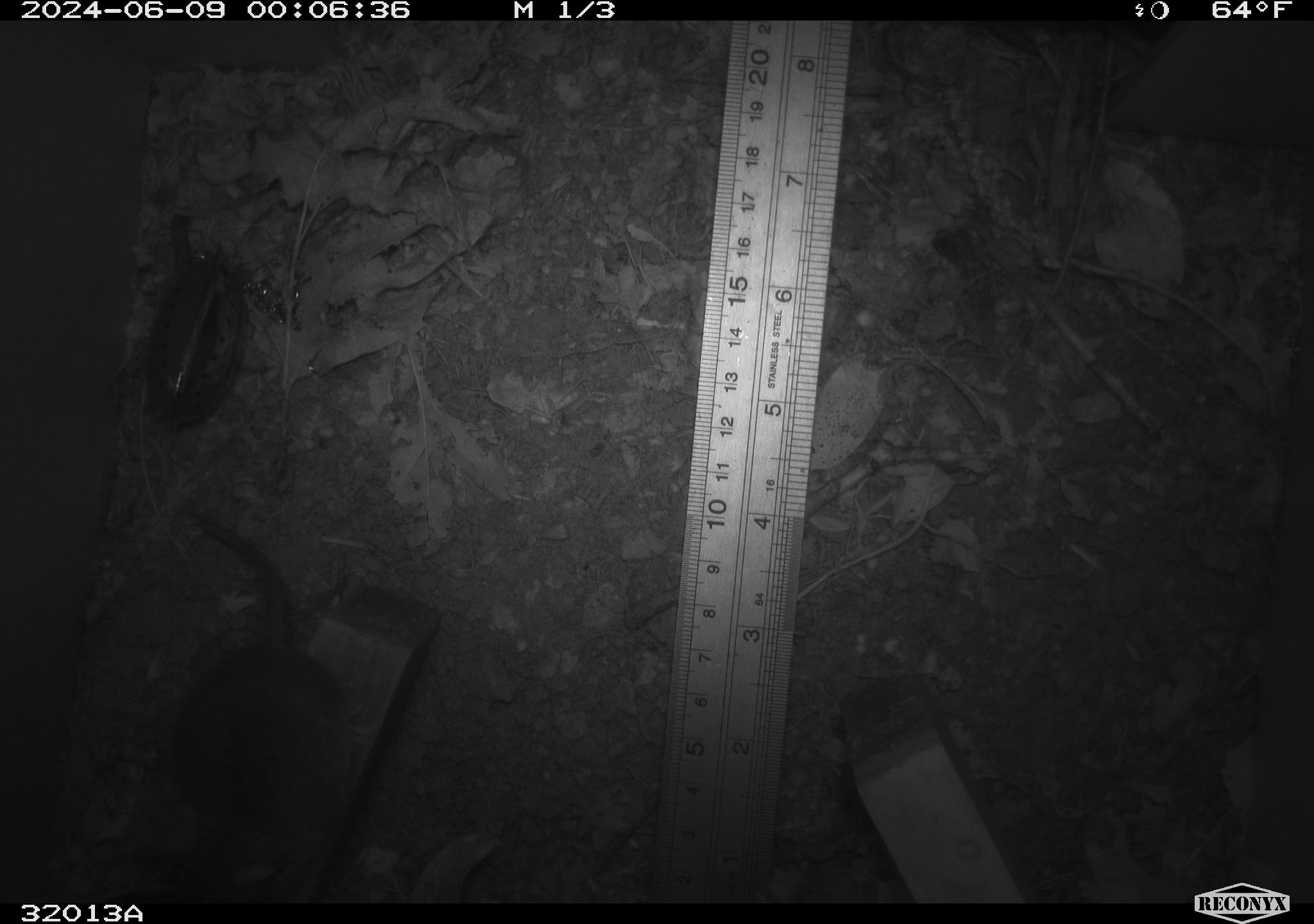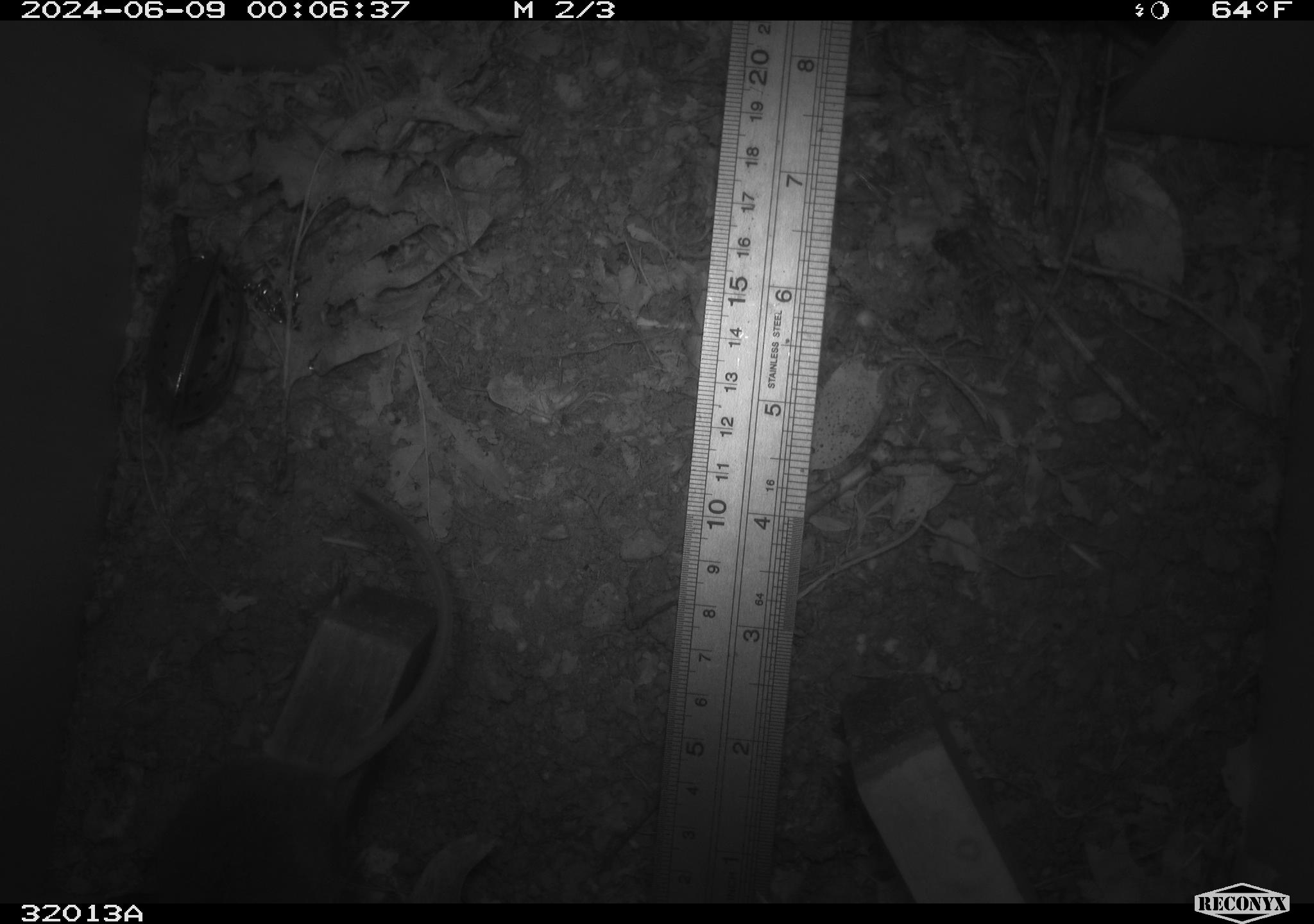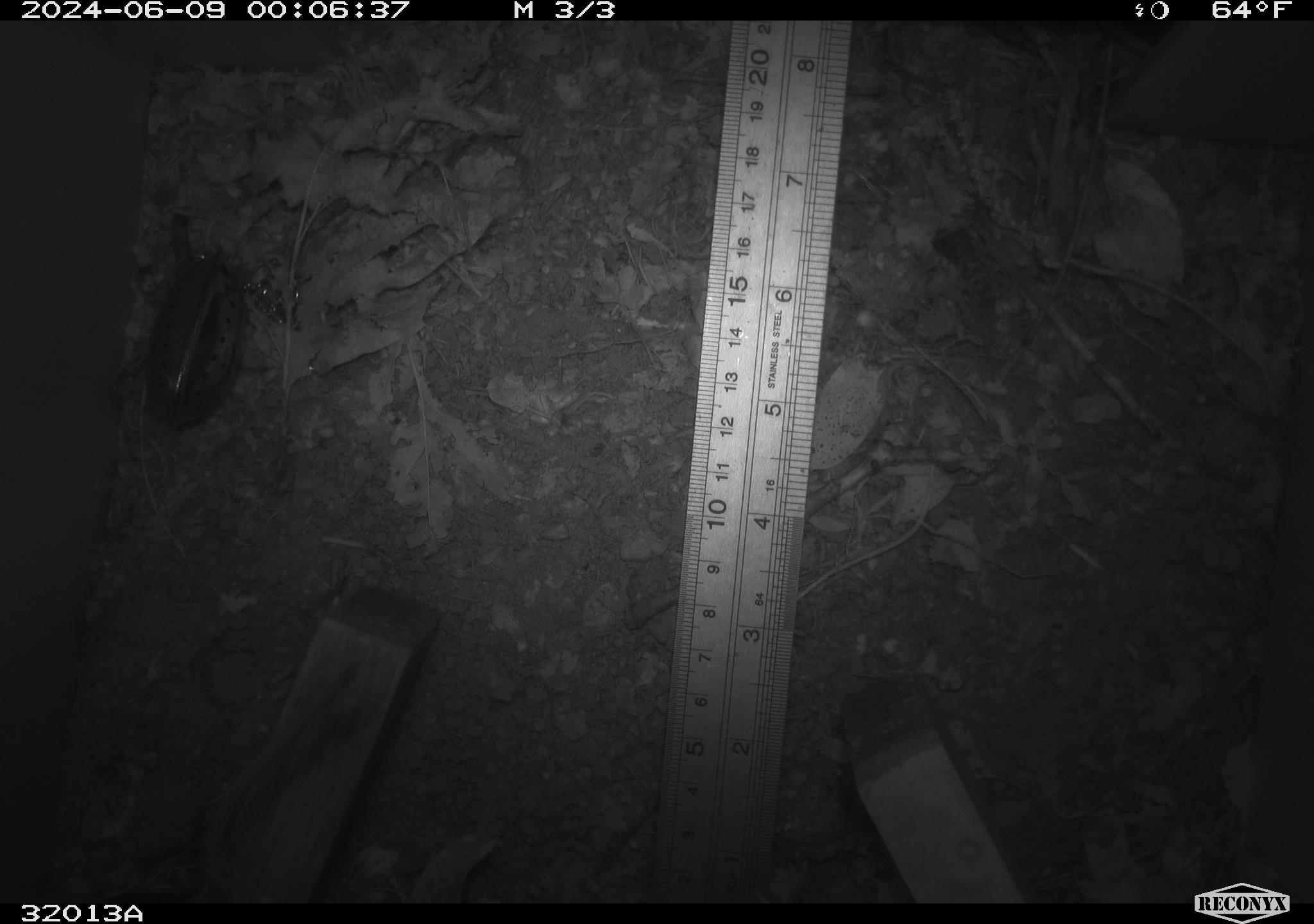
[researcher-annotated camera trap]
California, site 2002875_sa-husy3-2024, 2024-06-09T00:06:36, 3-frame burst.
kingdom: Animalia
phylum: Chordata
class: Mammalia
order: Rodentia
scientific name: Rodentia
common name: rodent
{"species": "rodent (Rodentia)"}